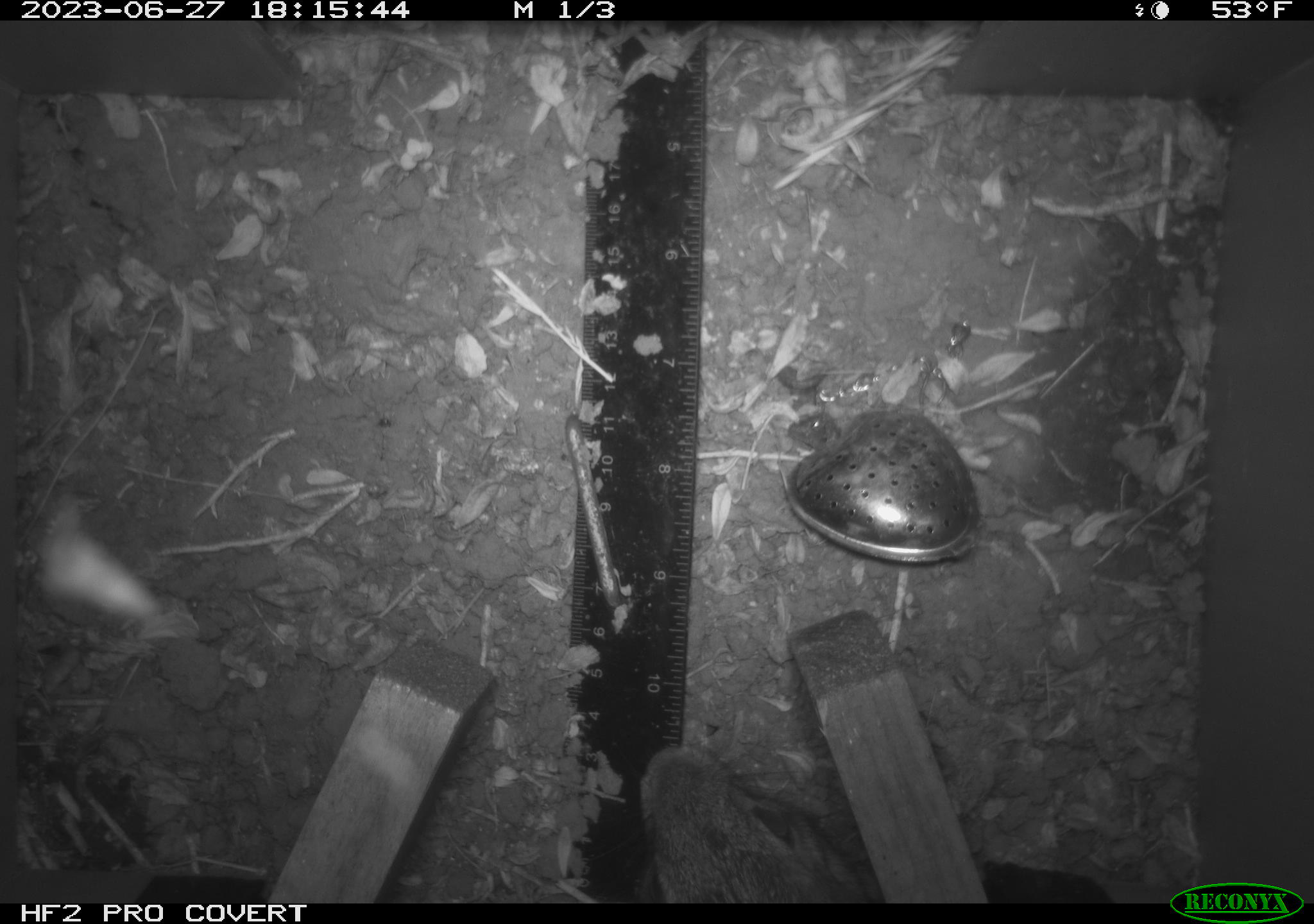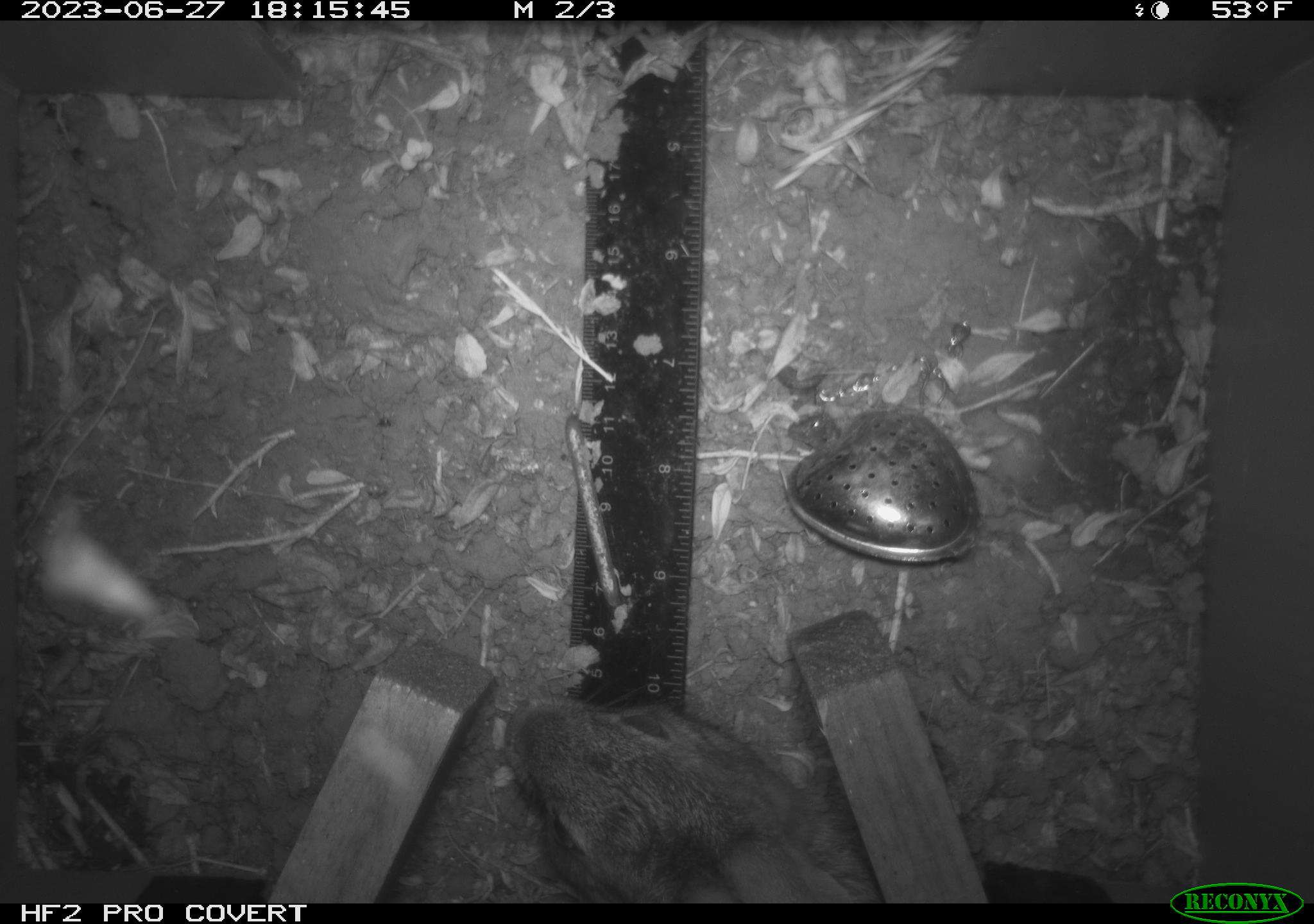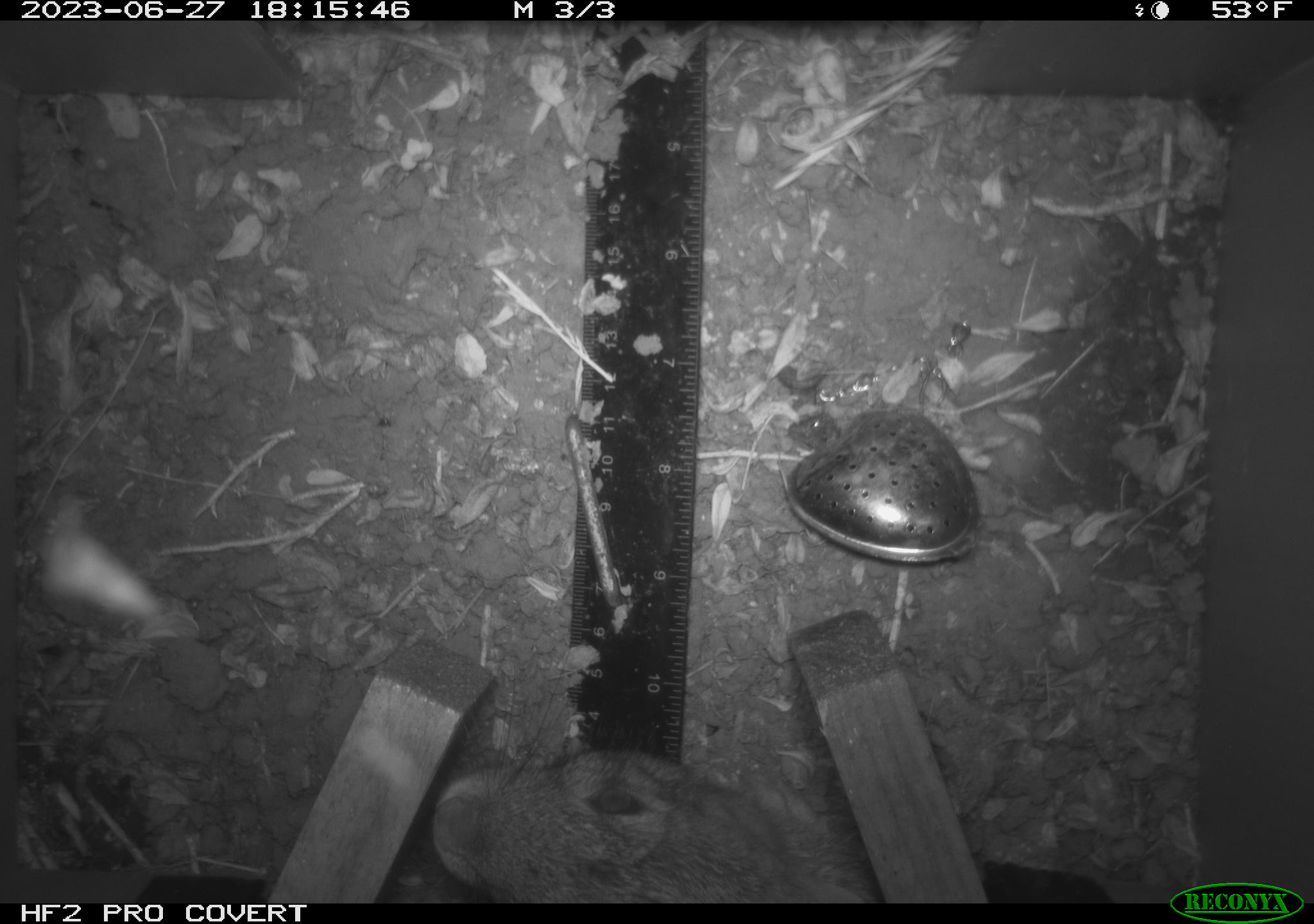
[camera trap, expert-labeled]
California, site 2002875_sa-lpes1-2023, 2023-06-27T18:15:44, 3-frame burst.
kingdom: Animalia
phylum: Chordata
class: Mammalia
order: Lagomorpha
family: Leporidae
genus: Sylvilagus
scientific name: Sylvilagus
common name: cottontail rabbits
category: sylvilagus species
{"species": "sylvilagus species (cottontail rabbits) (Sylvilagus)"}